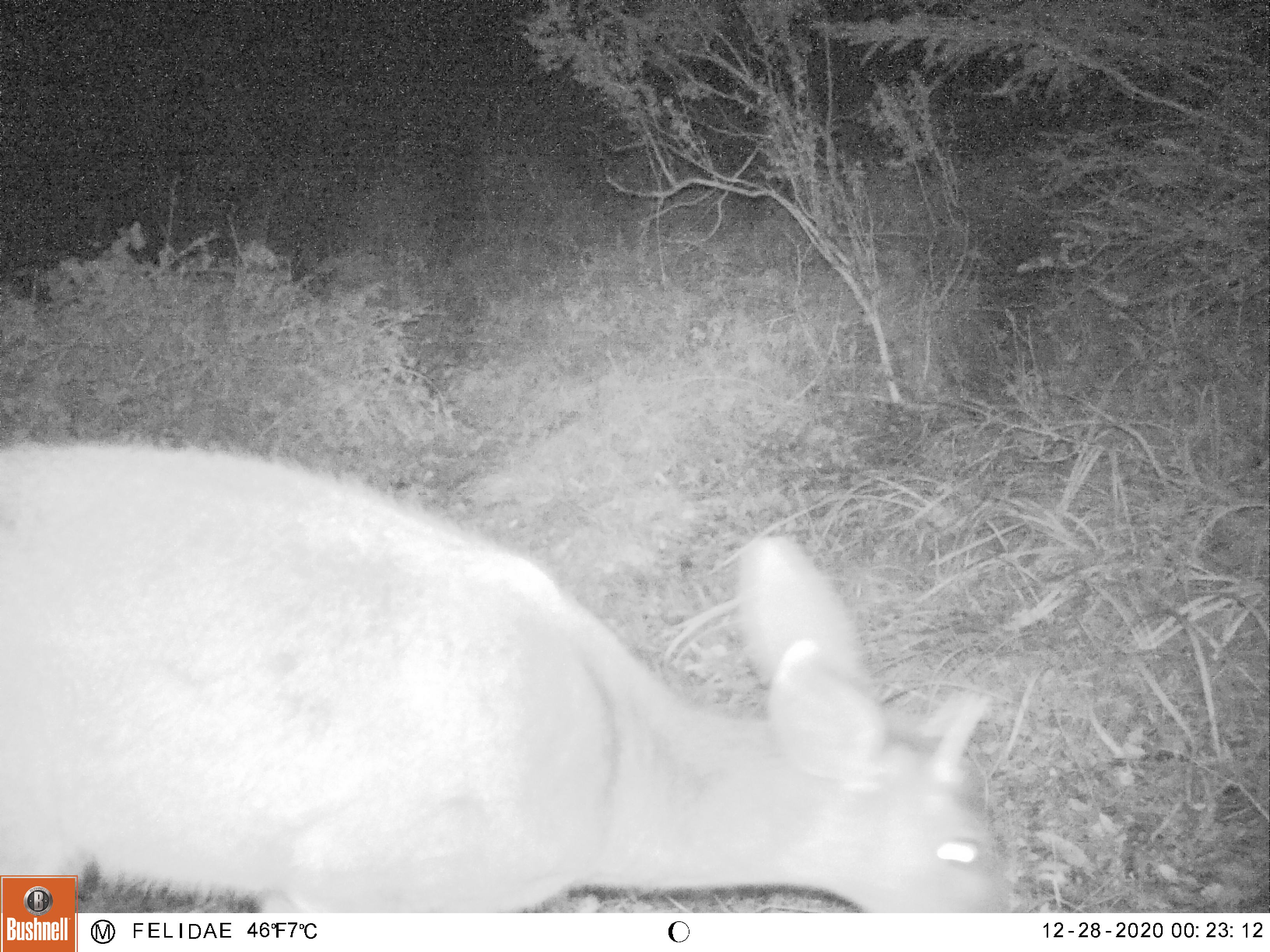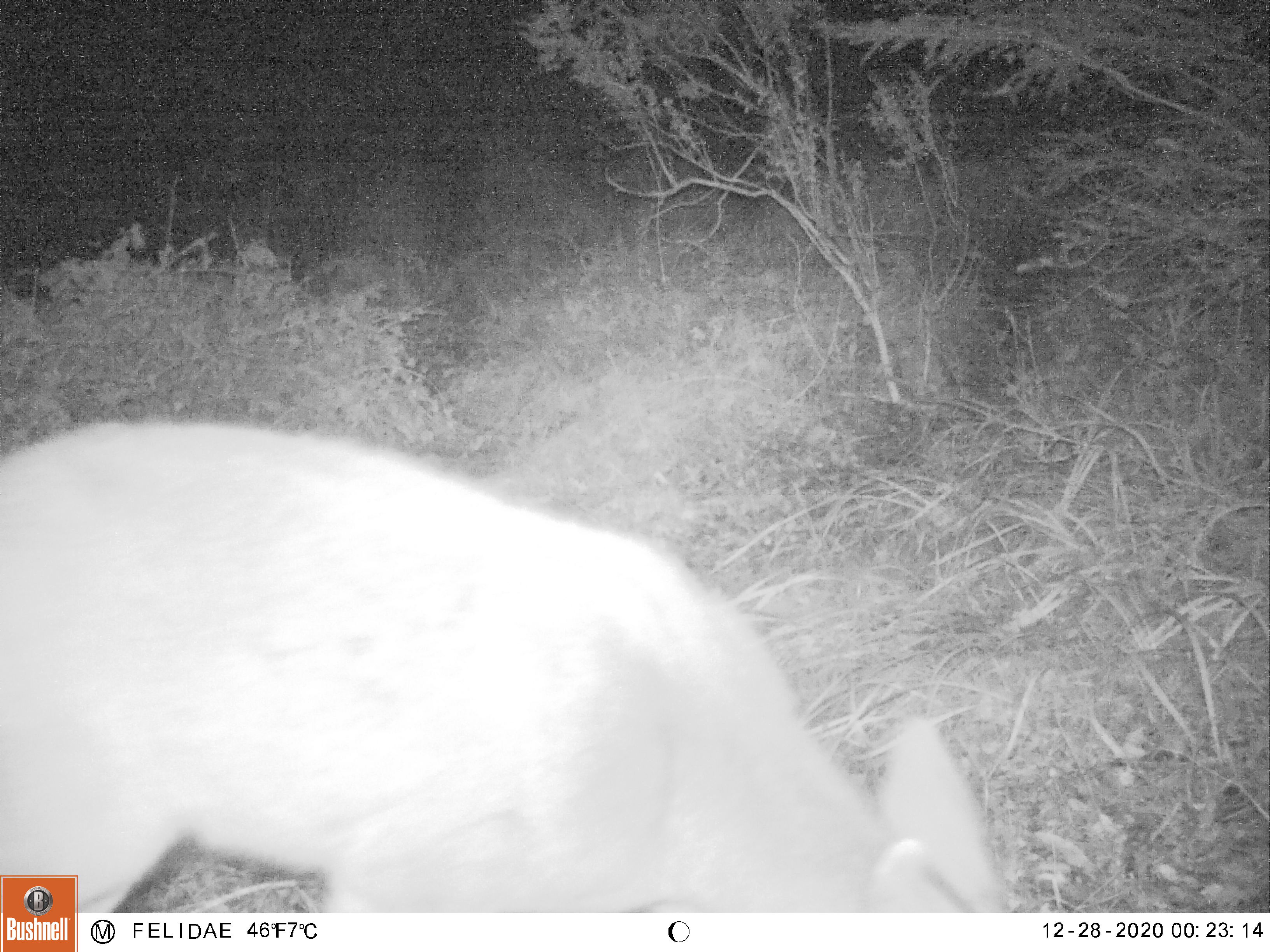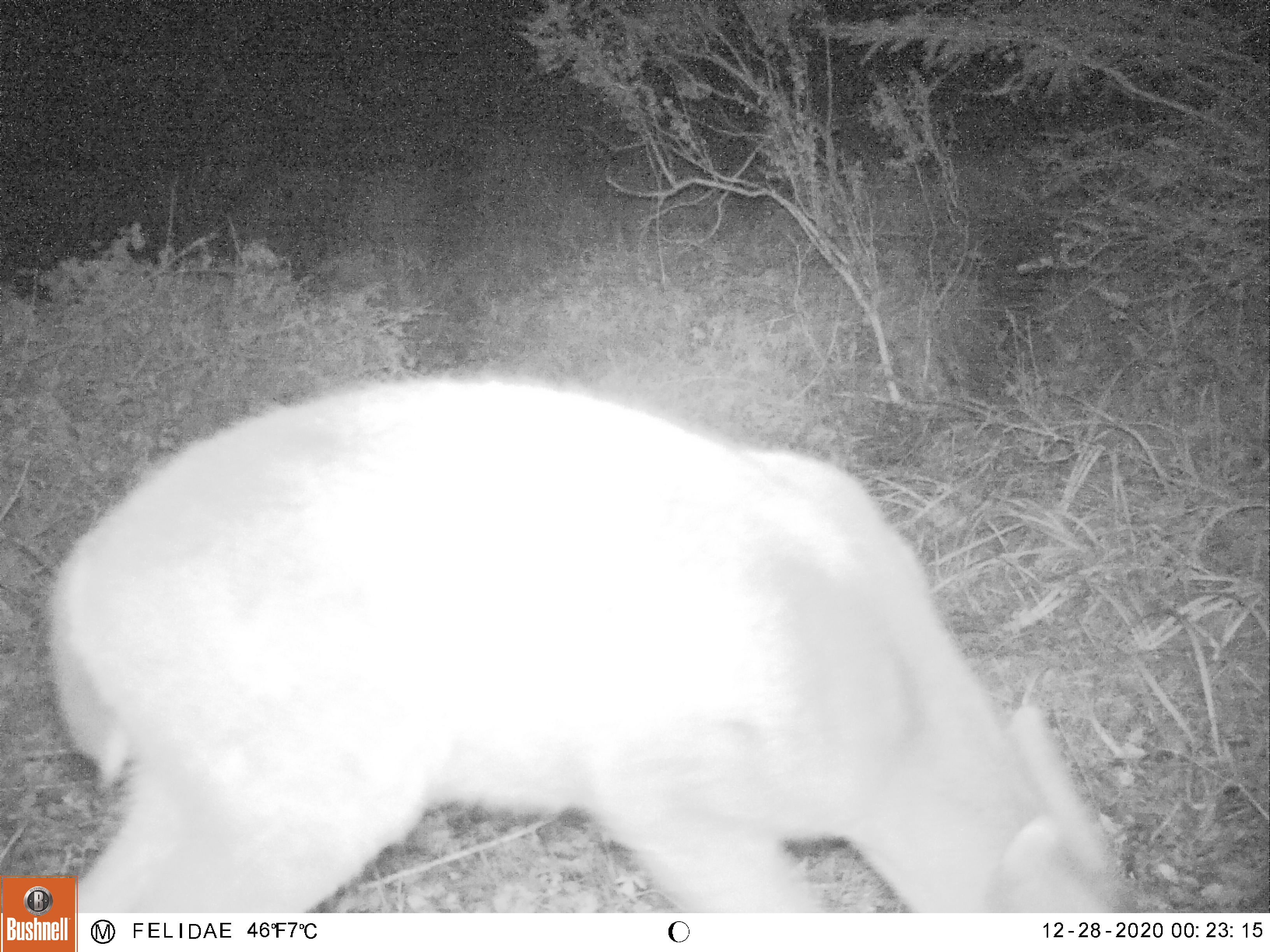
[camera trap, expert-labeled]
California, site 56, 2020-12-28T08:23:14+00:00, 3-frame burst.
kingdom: Animalia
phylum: Chordata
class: Mammalia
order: Artiodactyla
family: Cervidae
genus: Odocoileus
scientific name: Odocoileus hemionus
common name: mule deer